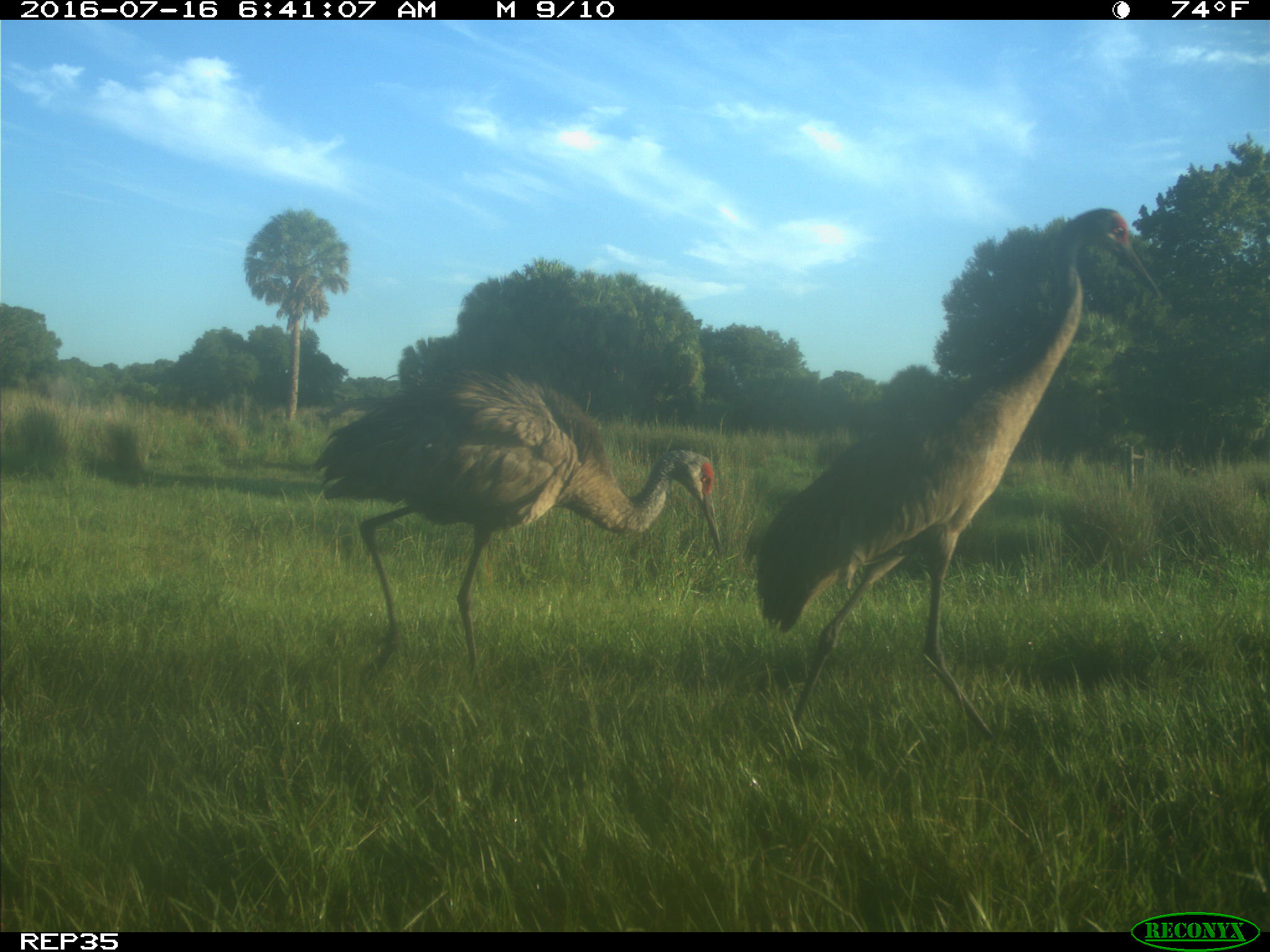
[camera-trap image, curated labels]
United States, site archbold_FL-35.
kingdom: Animalia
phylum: Chordata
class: Aves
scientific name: Aves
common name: birds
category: unidentified bird